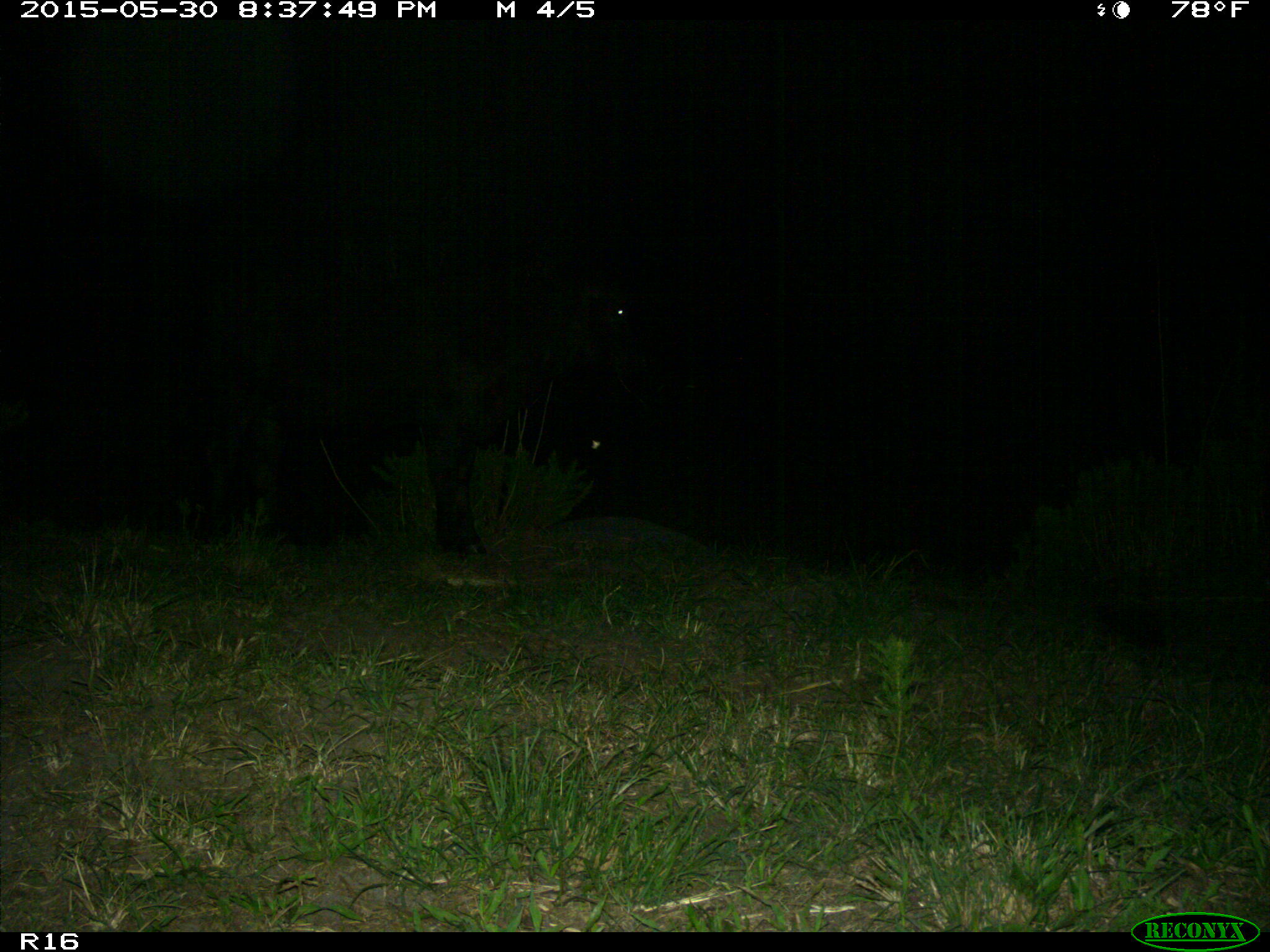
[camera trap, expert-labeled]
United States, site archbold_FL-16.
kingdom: Animalia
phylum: Chordata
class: Mammalia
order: Artiodactyla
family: Bovidae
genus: Bos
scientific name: Bos taurus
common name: domestic cow